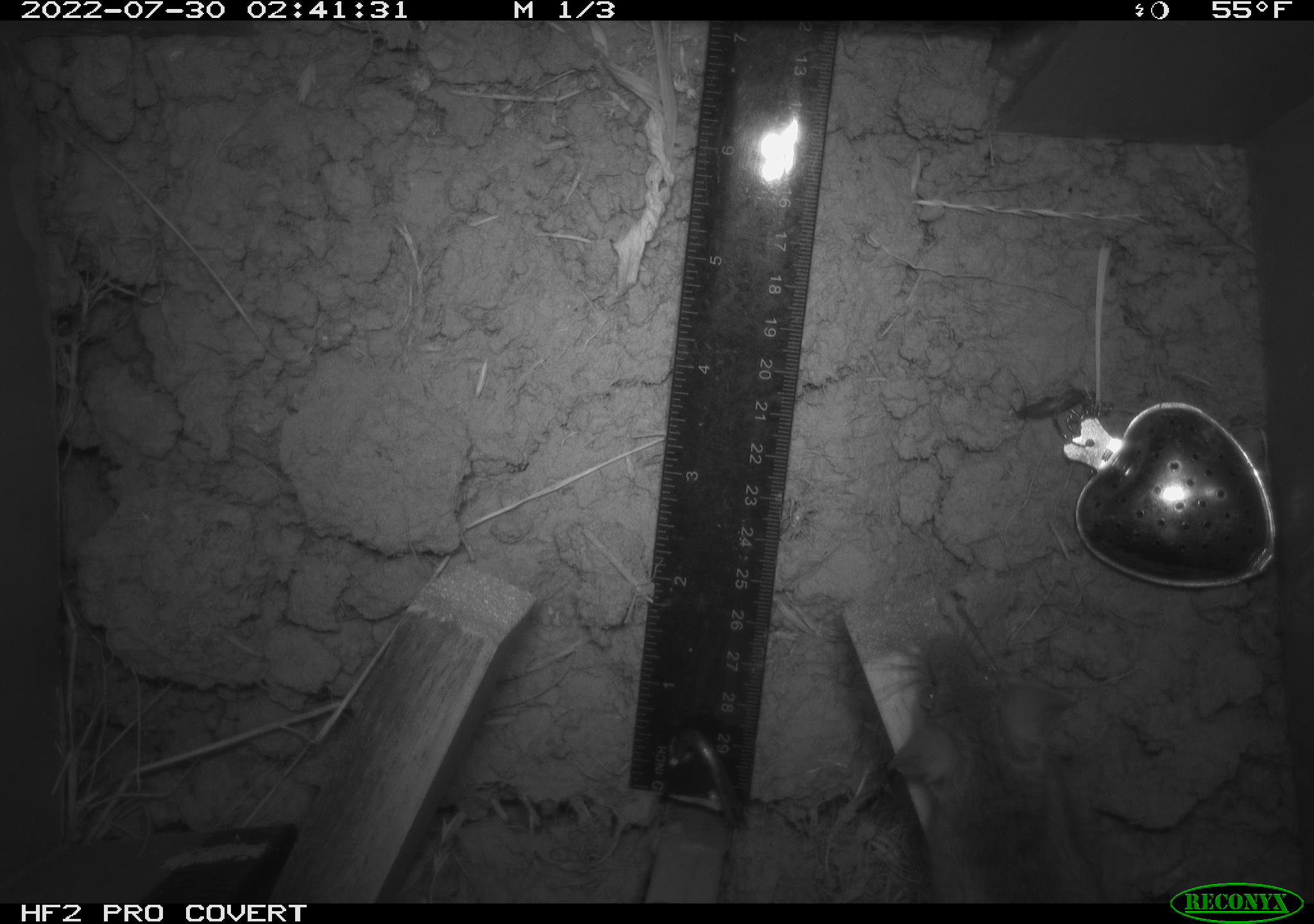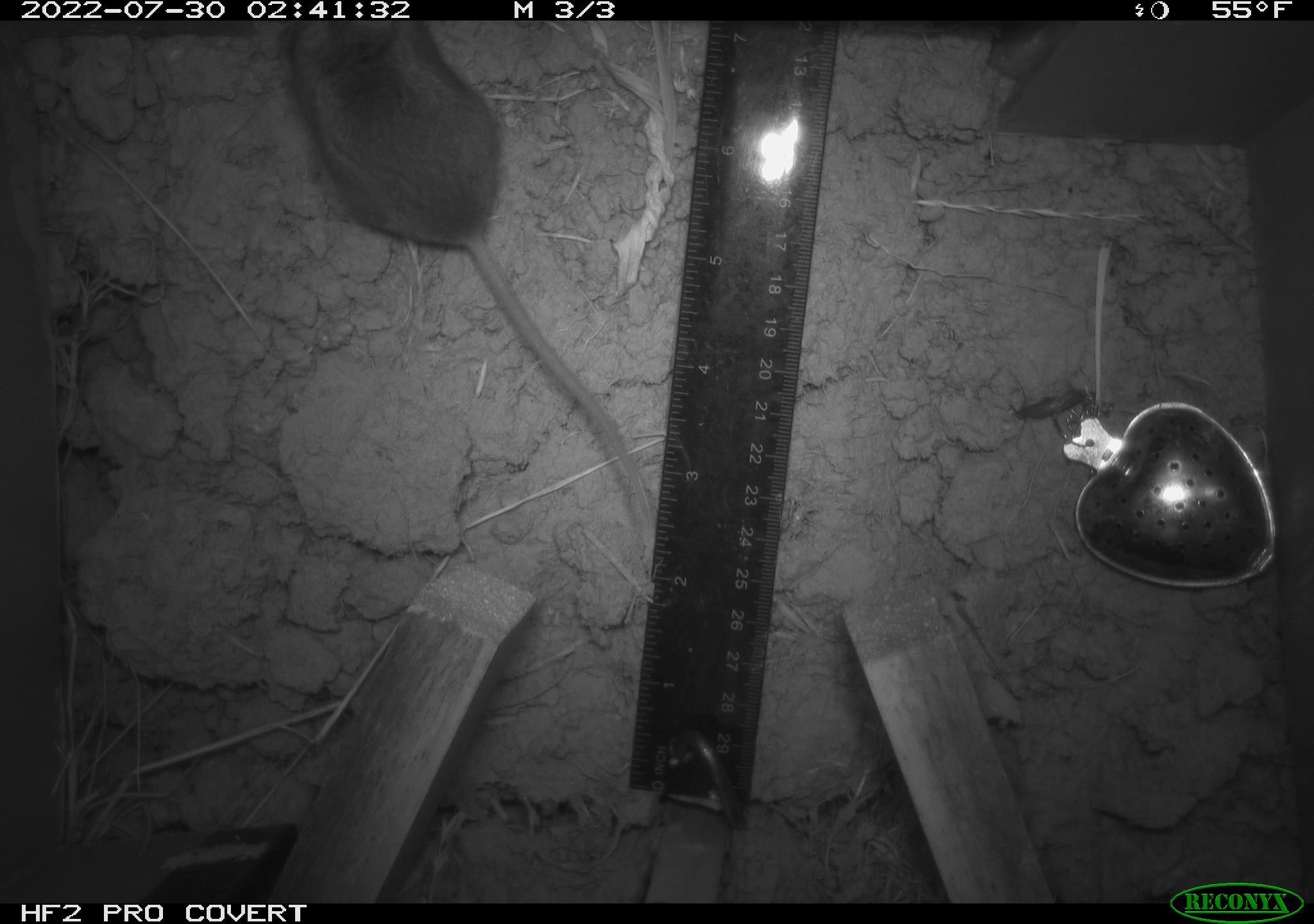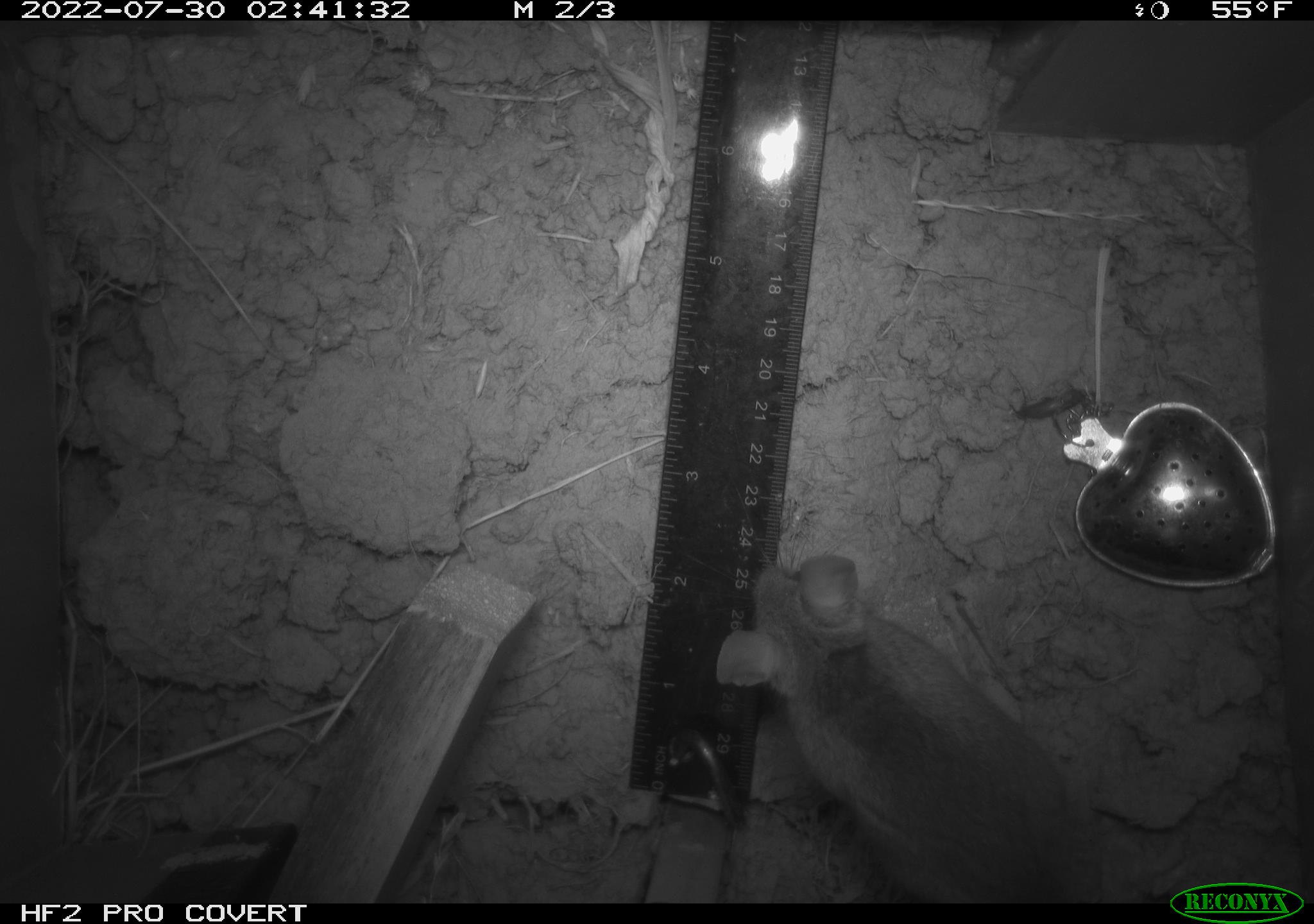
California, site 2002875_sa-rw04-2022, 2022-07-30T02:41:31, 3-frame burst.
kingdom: Animalia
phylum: Chordata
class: Mammalia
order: Rodentia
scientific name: Rodentia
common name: mouse species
Mouse species (Rodentia).